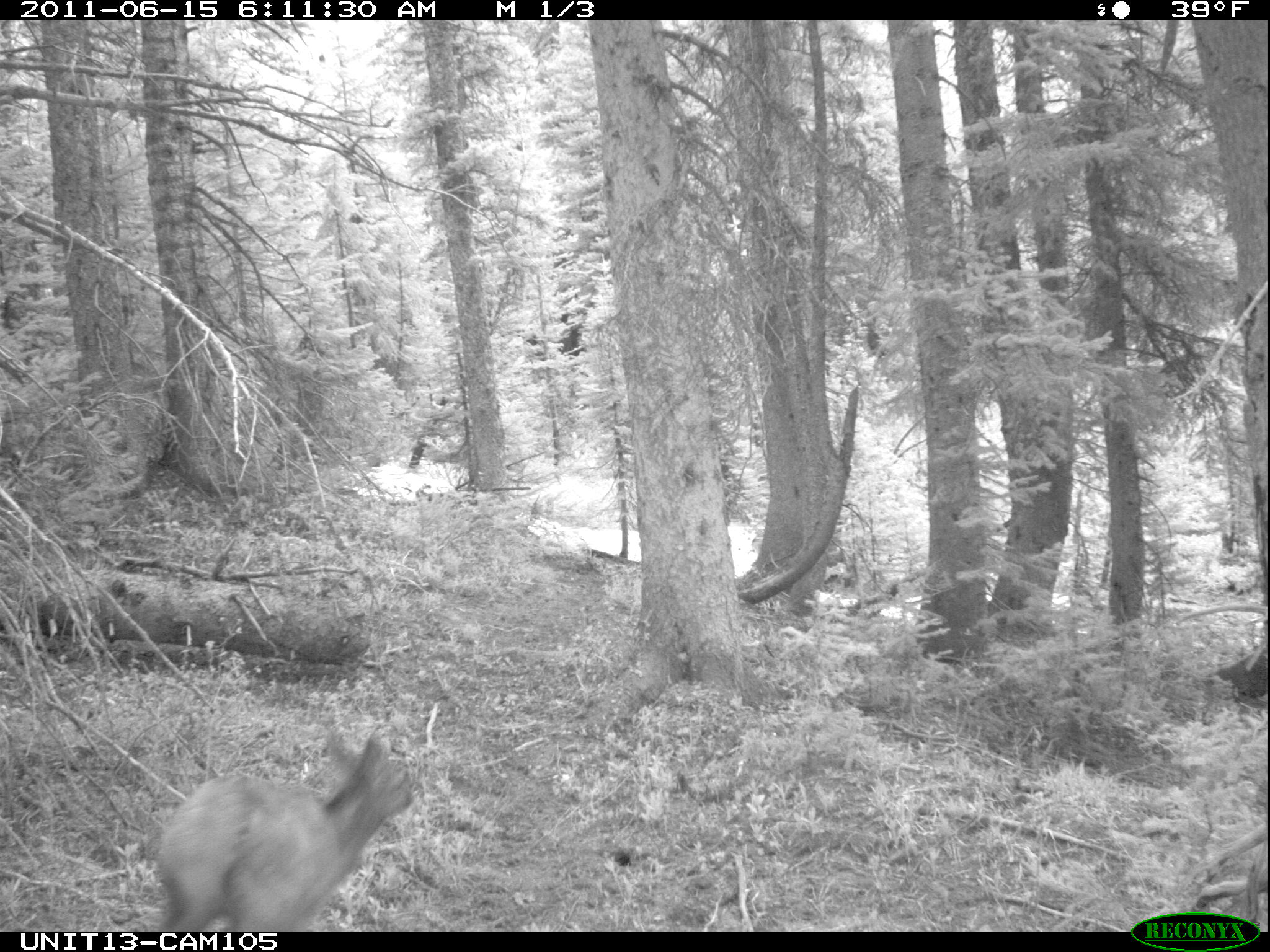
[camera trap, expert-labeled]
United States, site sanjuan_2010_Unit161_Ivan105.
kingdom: Animalia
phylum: Chordata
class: Mammalia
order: Artiodactyla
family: Cervidae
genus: Cervus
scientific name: Cervus elaphus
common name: red deer